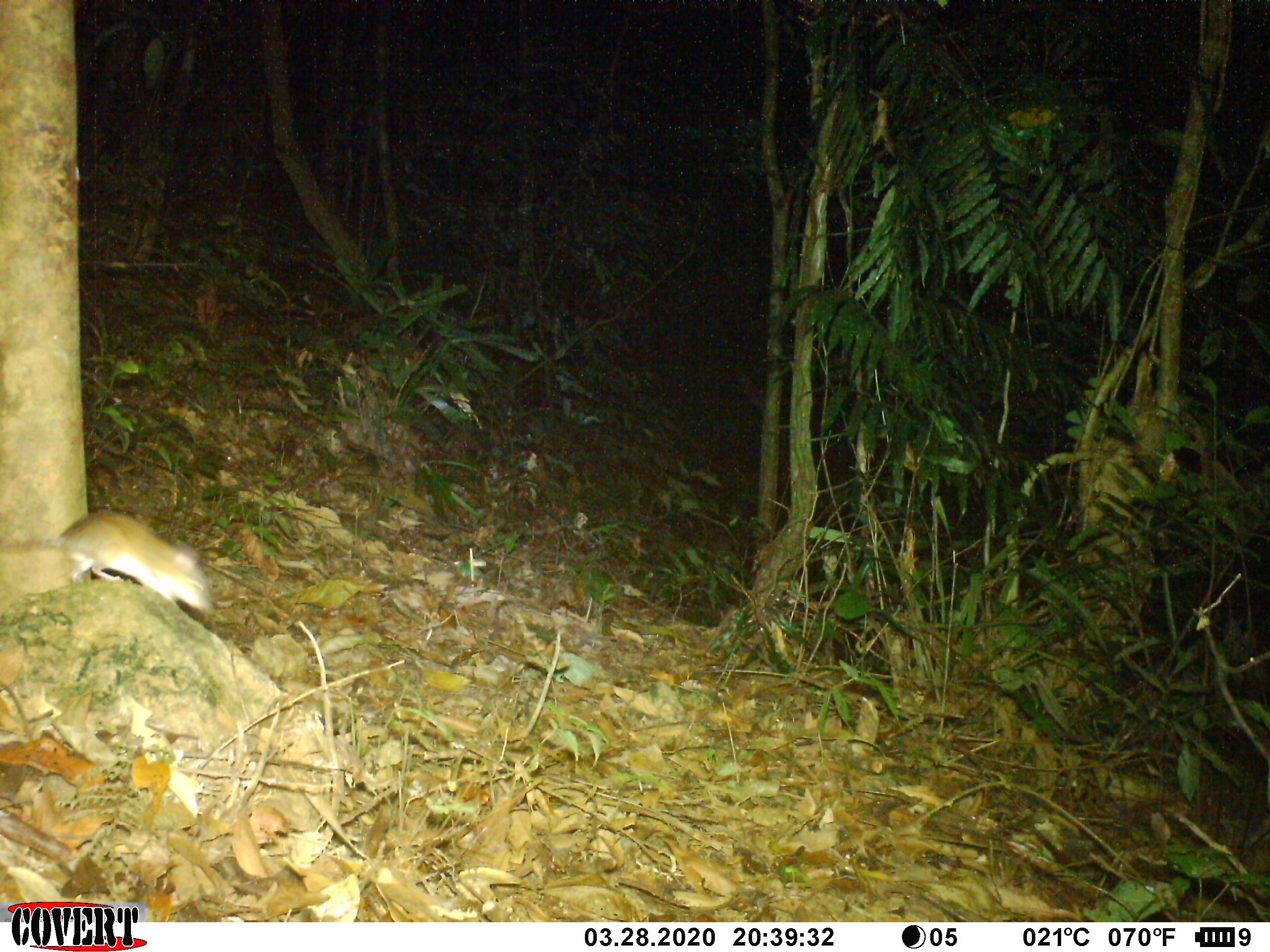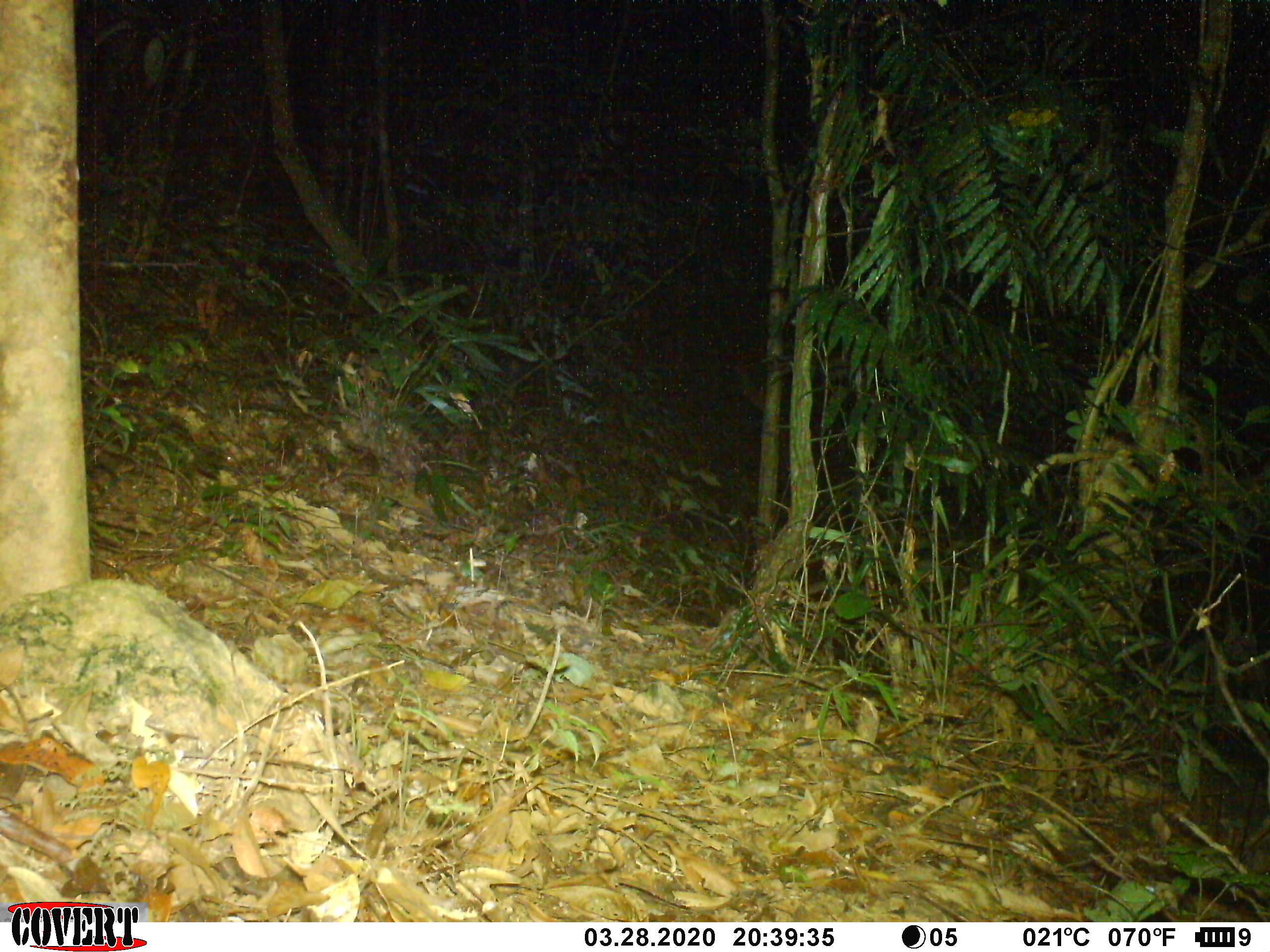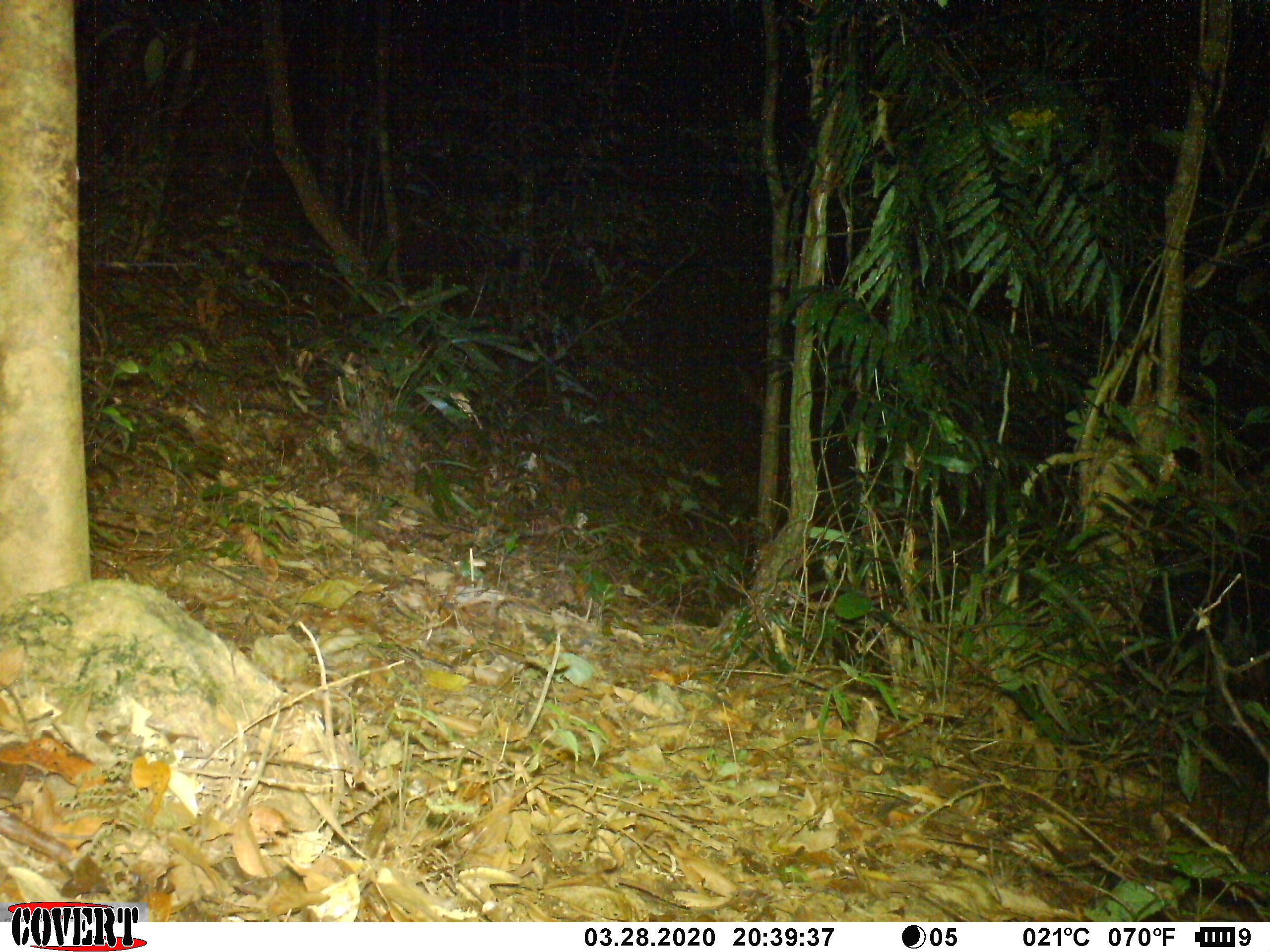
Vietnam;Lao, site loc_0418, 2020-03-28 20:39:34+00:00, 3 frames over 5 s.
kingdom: Animalia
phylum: Chordata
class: Mammalia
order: Rodentia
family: Muridae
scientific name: Muridae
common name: old-world mice and rats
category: unidentified murid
Unidentified murid (old-world mice and rats) (Muridae). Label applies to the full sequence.